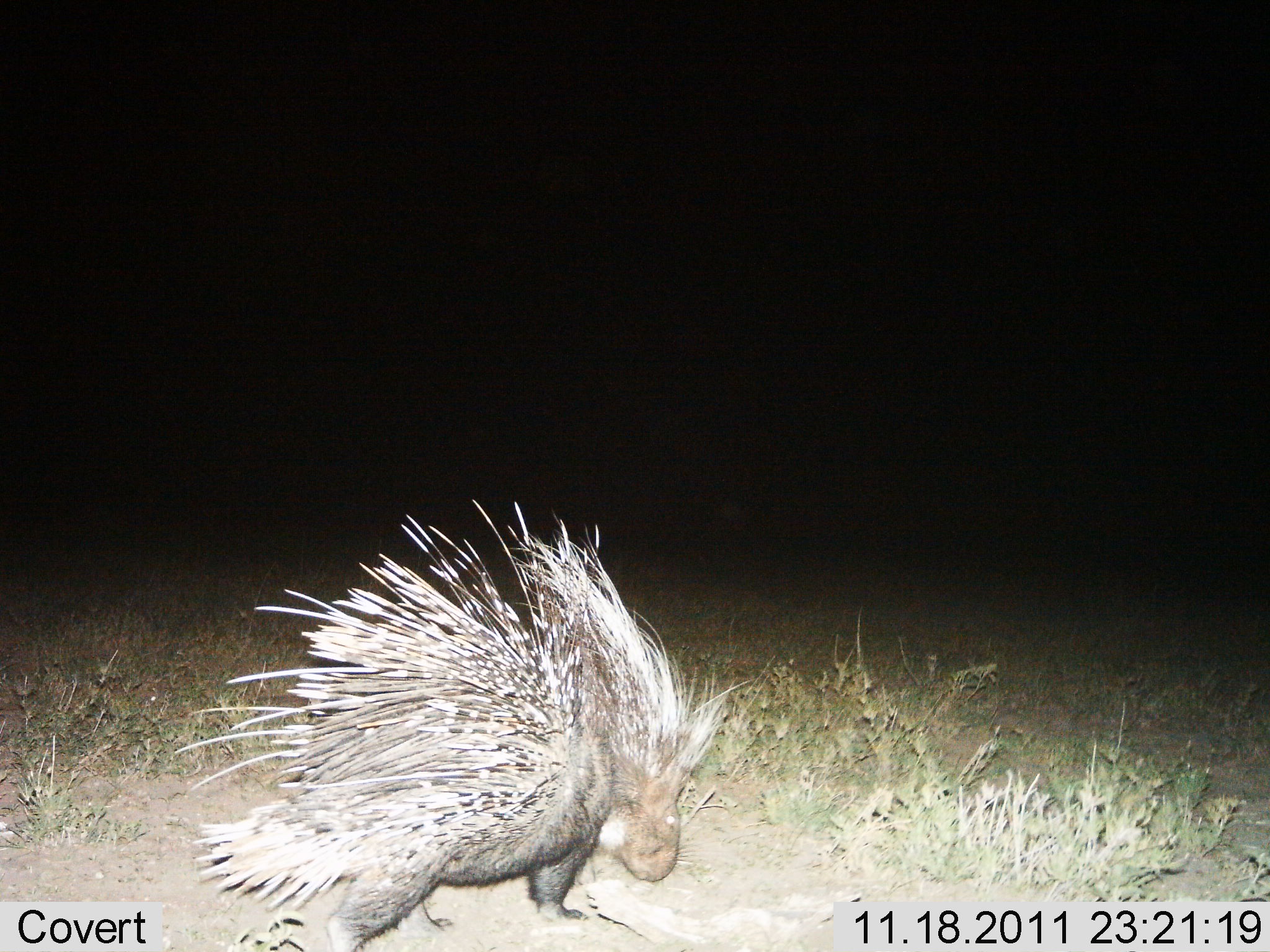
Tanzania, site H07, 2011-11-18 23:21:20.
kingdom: Animalia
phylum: Chordata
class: Mammalia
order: Rodentia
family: Hystricidae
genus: Hystrix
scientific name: Hystrix cristata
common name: crested porcupine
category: porcupine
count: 1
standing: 73%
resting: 0%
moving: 27%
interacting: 0%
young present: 0%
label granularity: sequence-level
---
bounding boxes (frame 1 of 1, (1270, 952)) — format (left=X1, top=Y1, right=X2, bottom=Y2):
animal: (left=173, top=495, right=755, bottom=950)